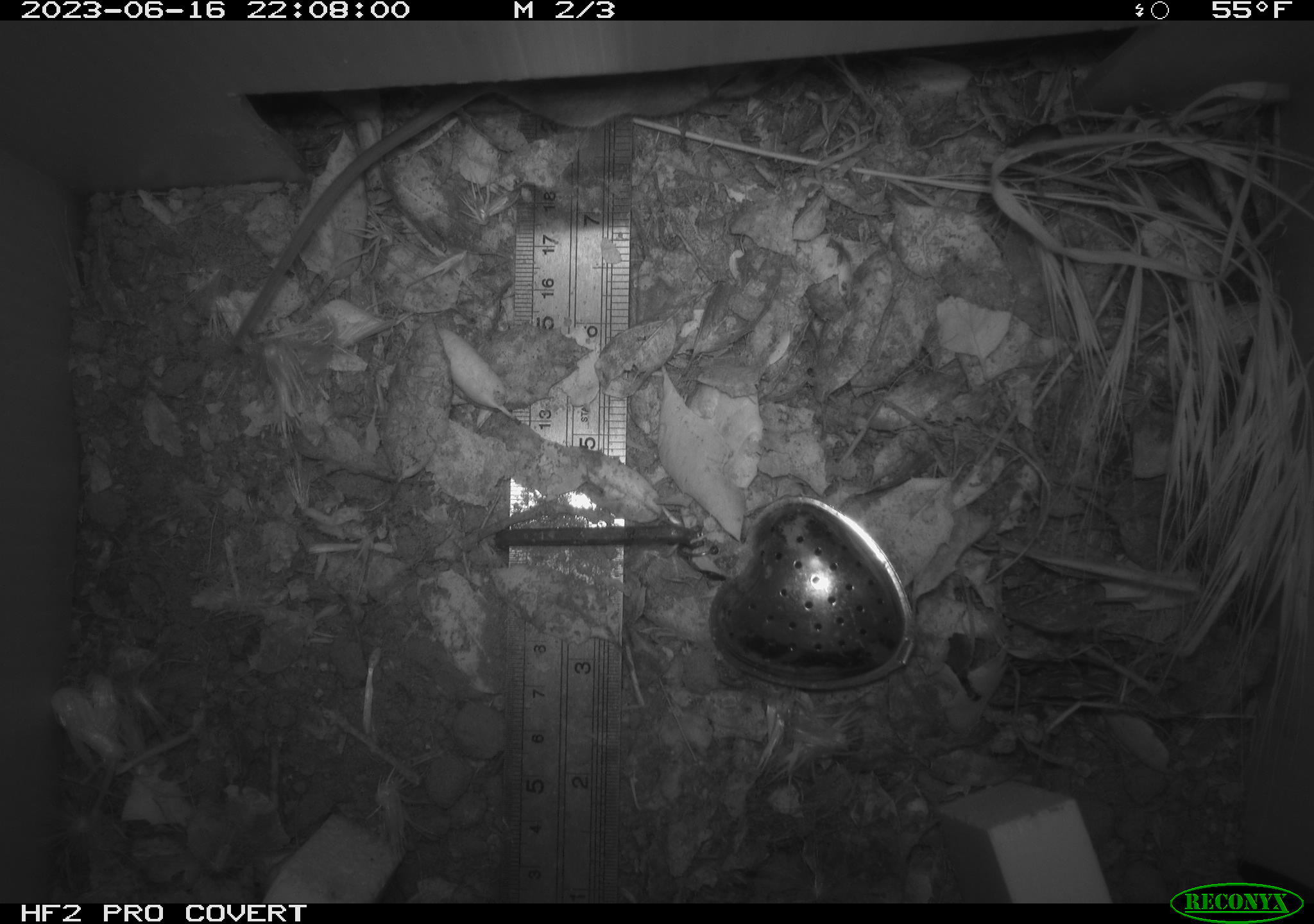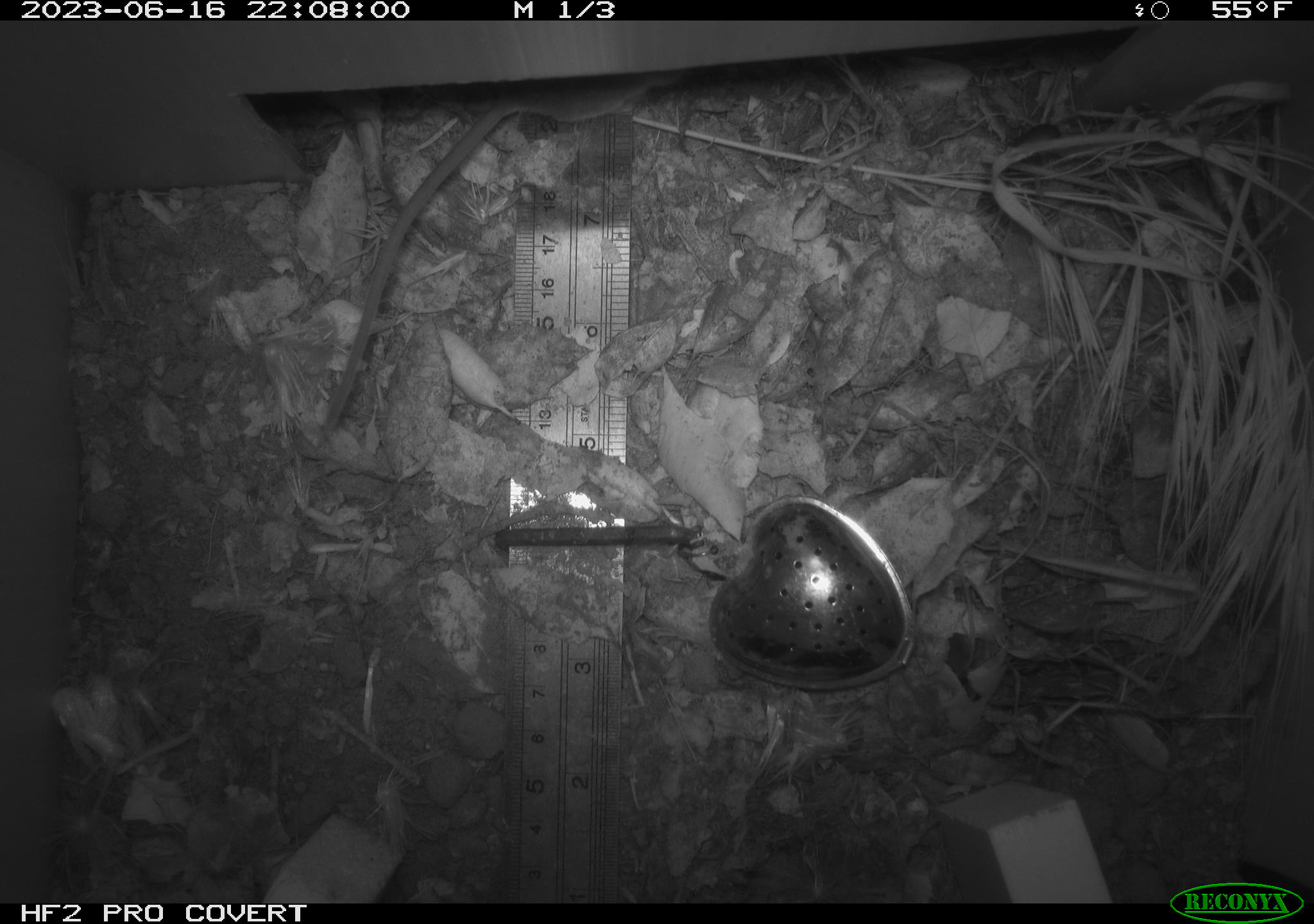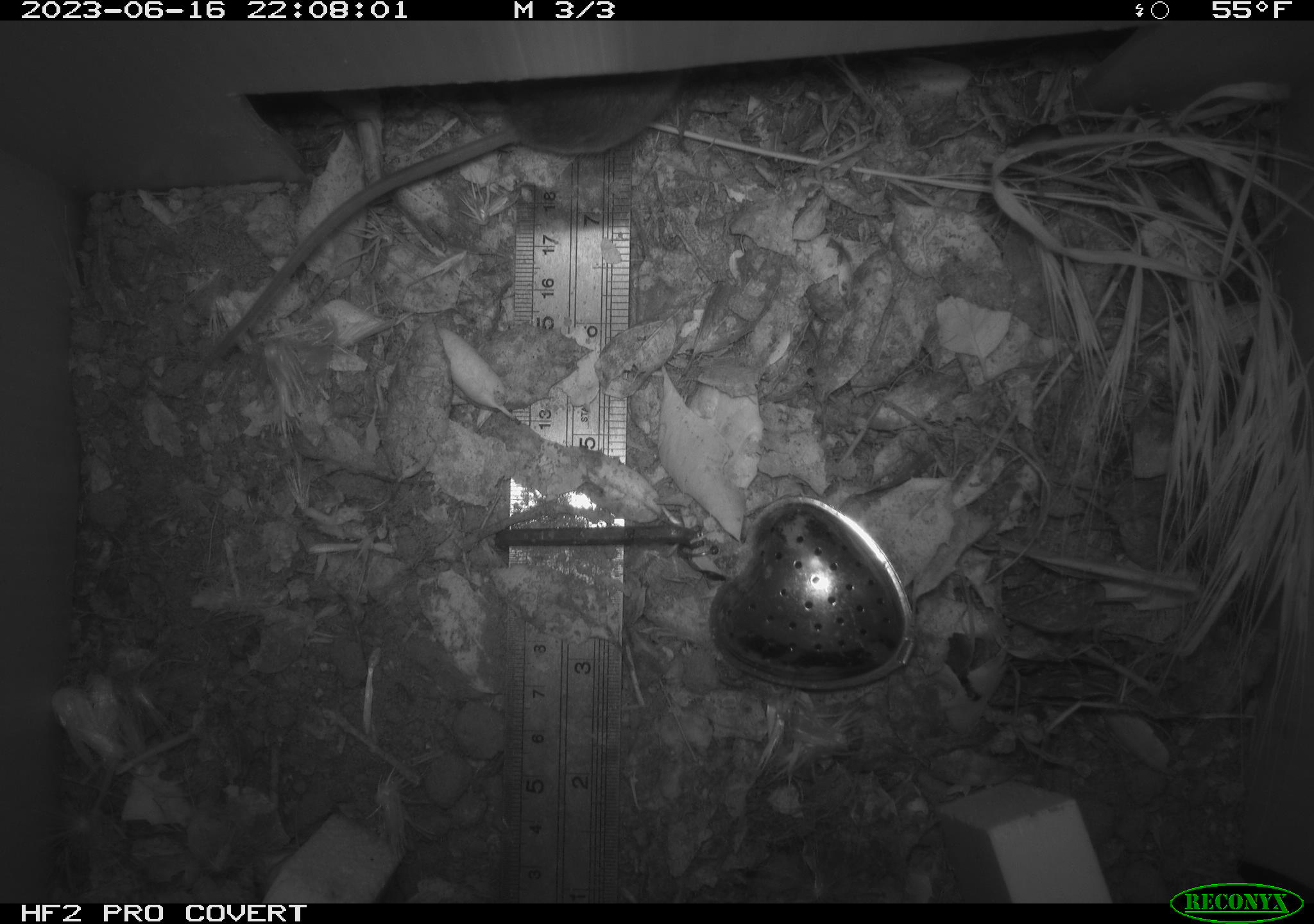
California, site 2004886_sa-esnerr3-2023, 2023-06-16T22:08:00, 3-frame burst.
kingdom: Animalia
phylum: Chordata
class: Mammalia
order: Rodentia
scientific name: Rodentia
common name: mouse species